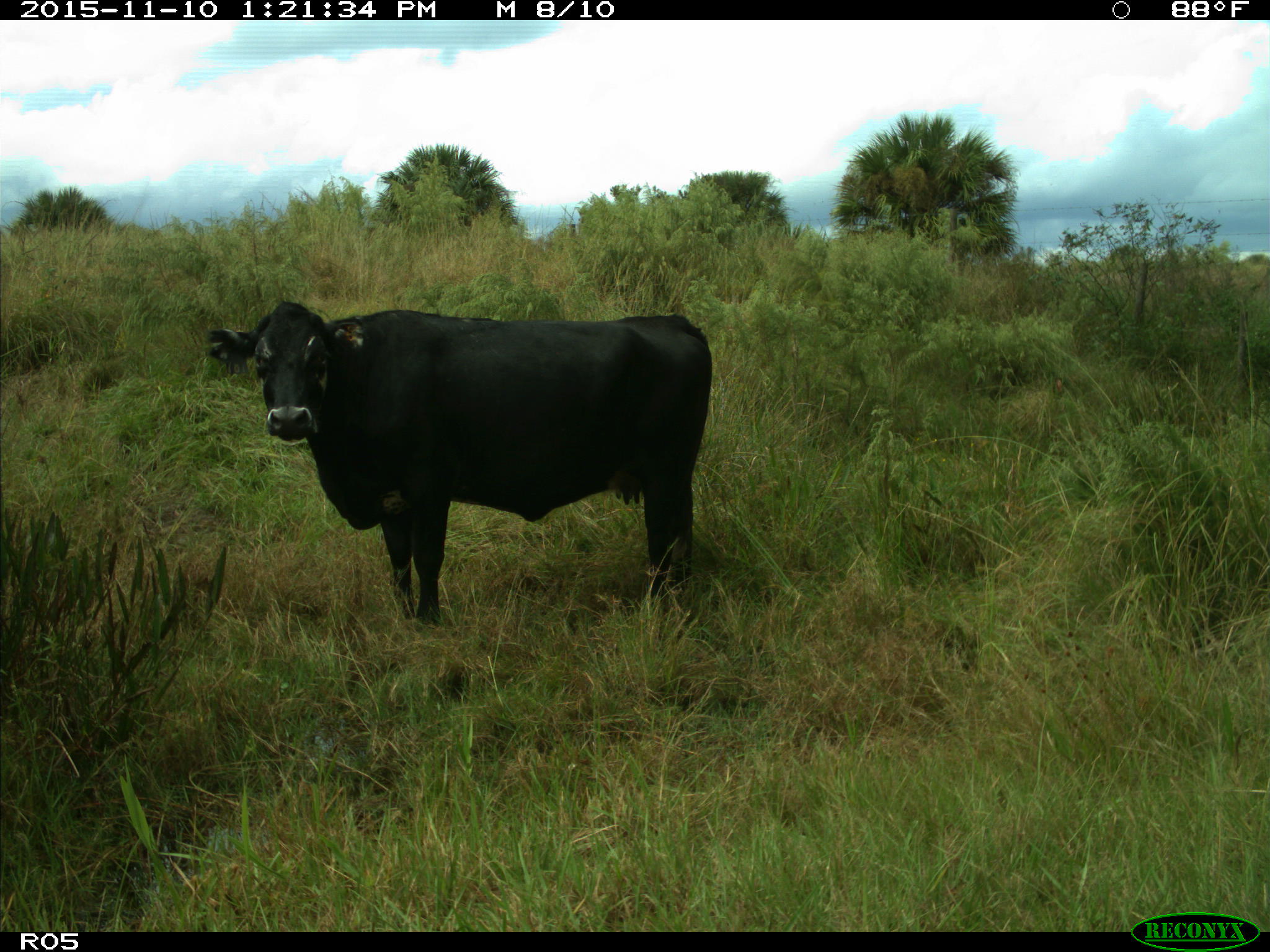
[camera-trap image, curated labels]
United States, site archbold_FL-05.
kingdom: Animalia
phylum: Chordata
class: Mammalia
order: Artiodactyla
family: Bovidae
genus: Bos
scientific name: Bos taurus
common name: domestic cow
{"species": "Bos taurus (domestic cow)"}